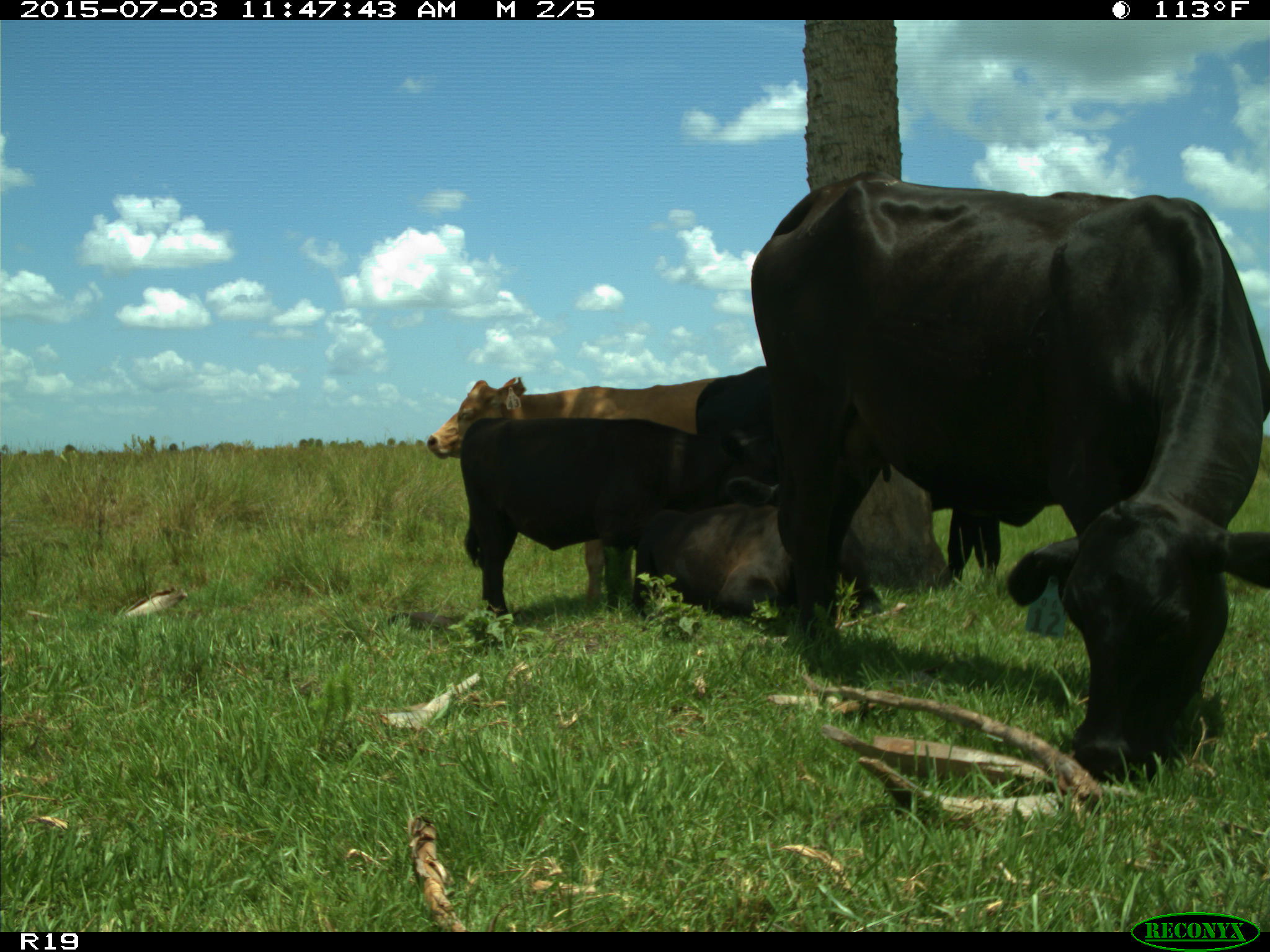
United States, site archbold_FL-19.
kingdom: Animalia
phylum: Chordata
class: Mammalia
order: Artiodactyla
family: Bovidae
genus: Bos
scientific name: Bos taurus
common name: domestic cow